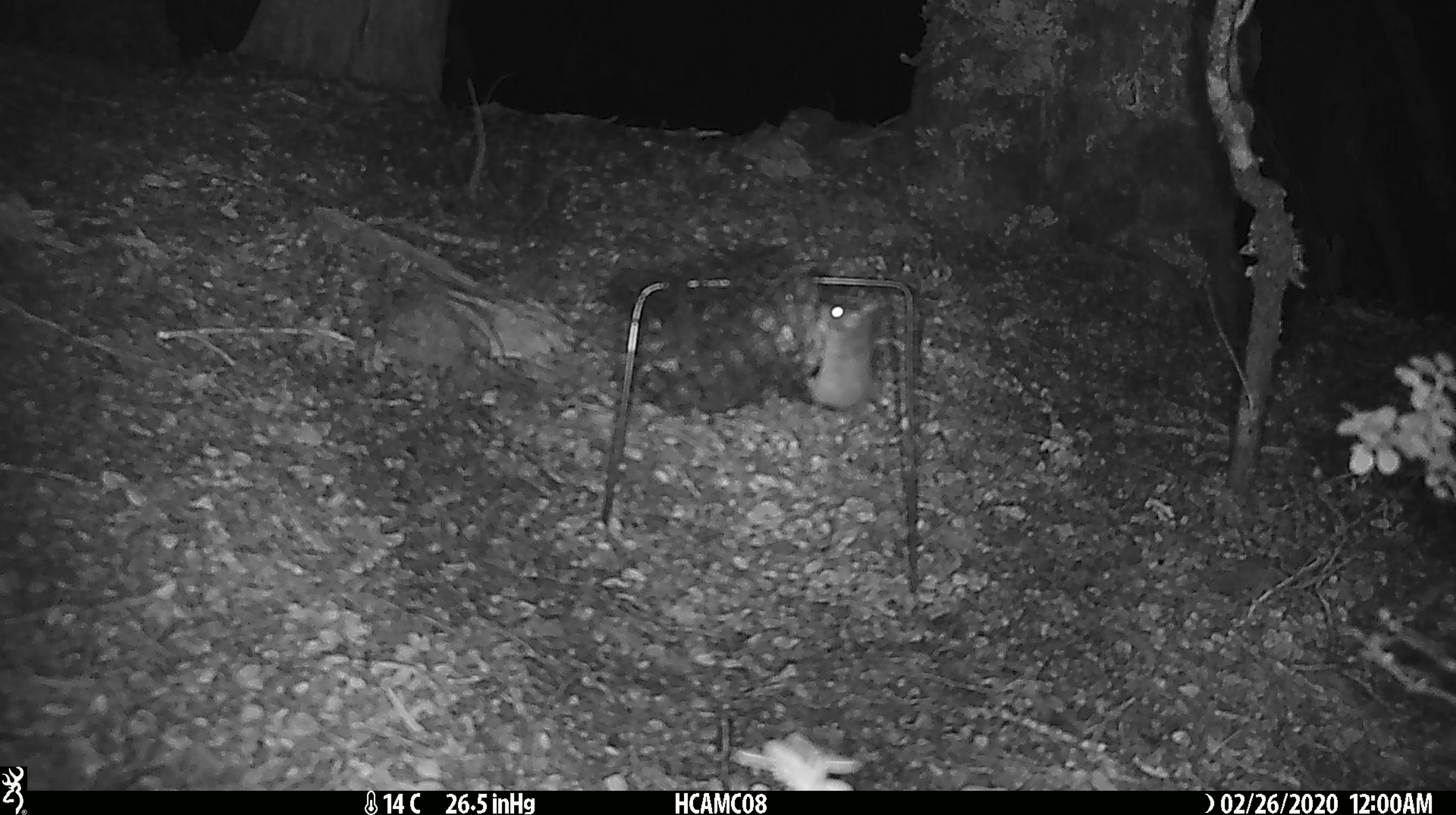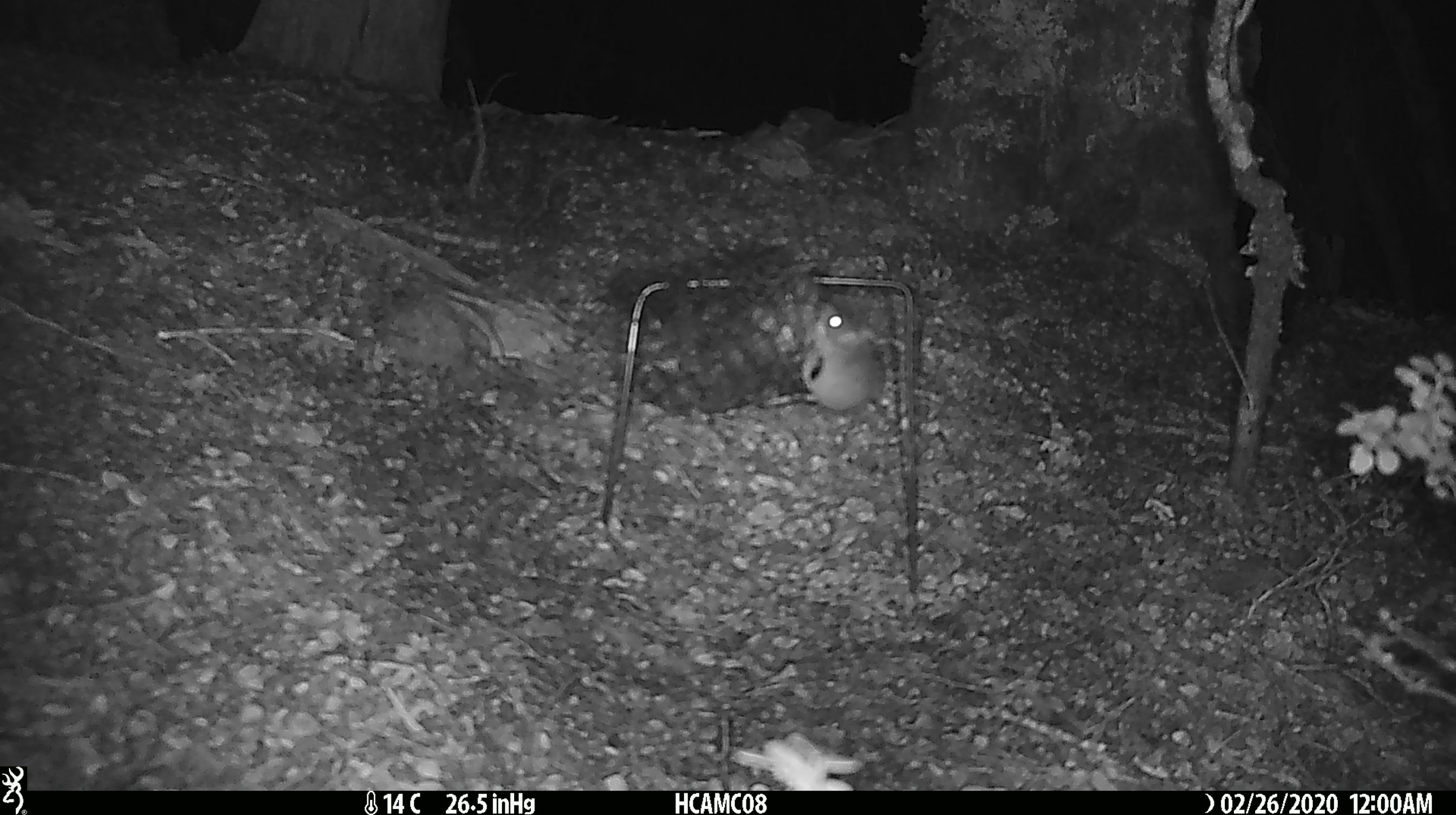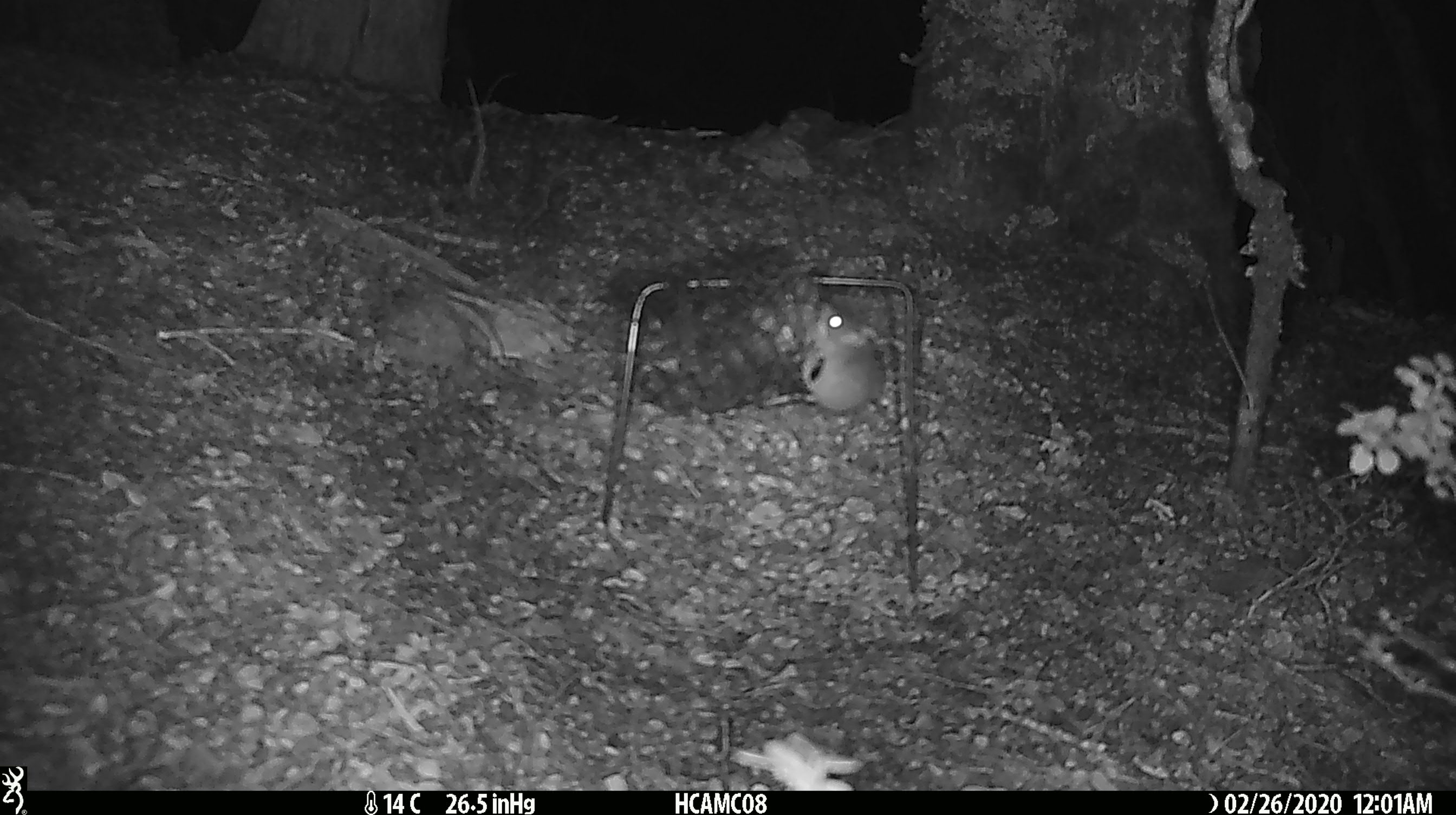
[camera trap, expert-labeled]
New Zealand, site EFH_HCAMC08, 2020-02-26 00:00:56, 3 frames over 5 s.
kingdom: Animalia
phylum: Chordata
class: Mammalia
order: Rodentia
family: Muridae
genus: Mus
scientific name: Mus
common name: mouse